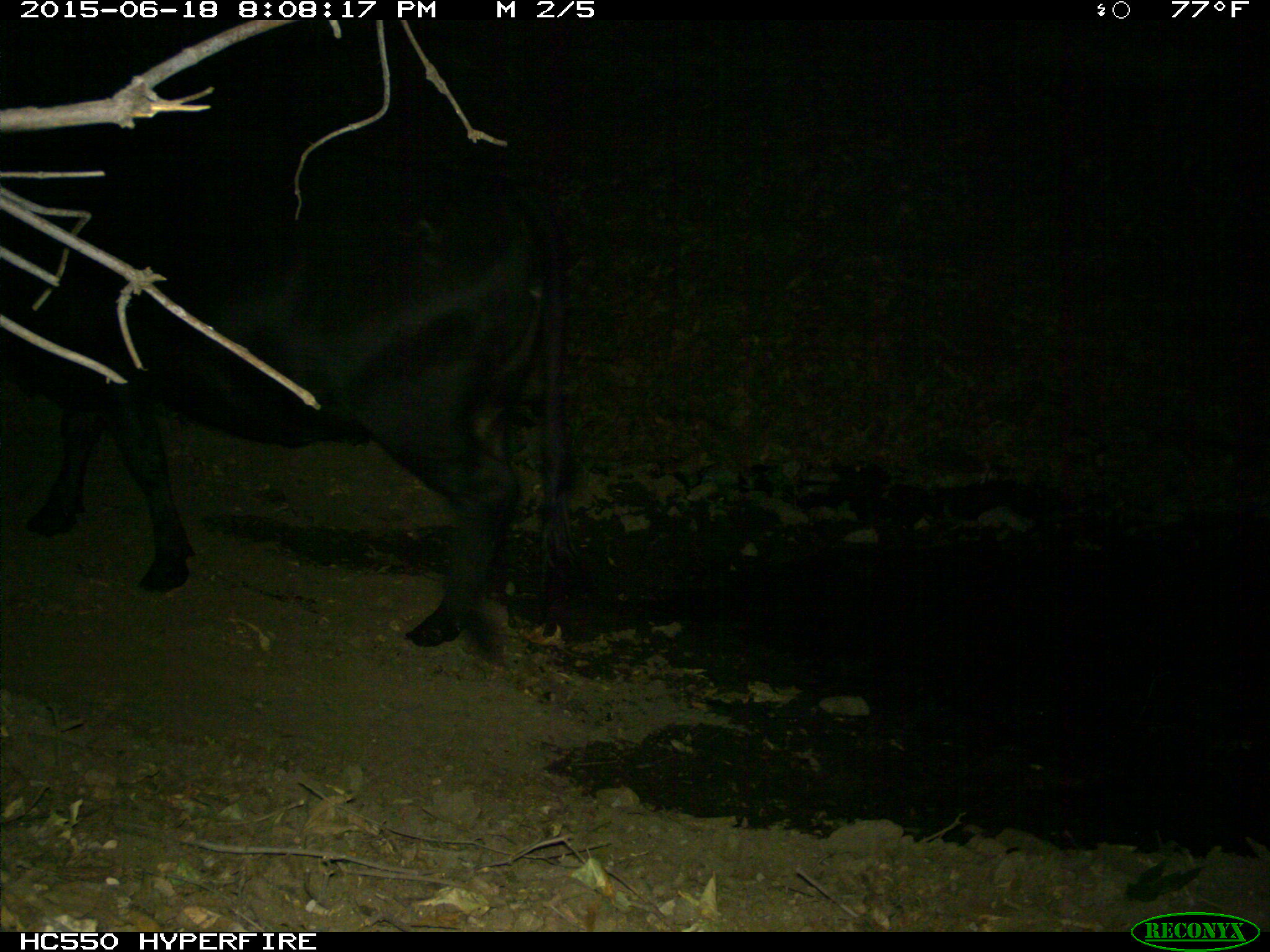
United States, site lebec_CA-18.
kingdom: Animalia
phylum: Chordata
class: Mammalia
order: Artiodactyla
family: Bovidae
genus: Bos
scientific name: Bos taurus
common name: domestic cow